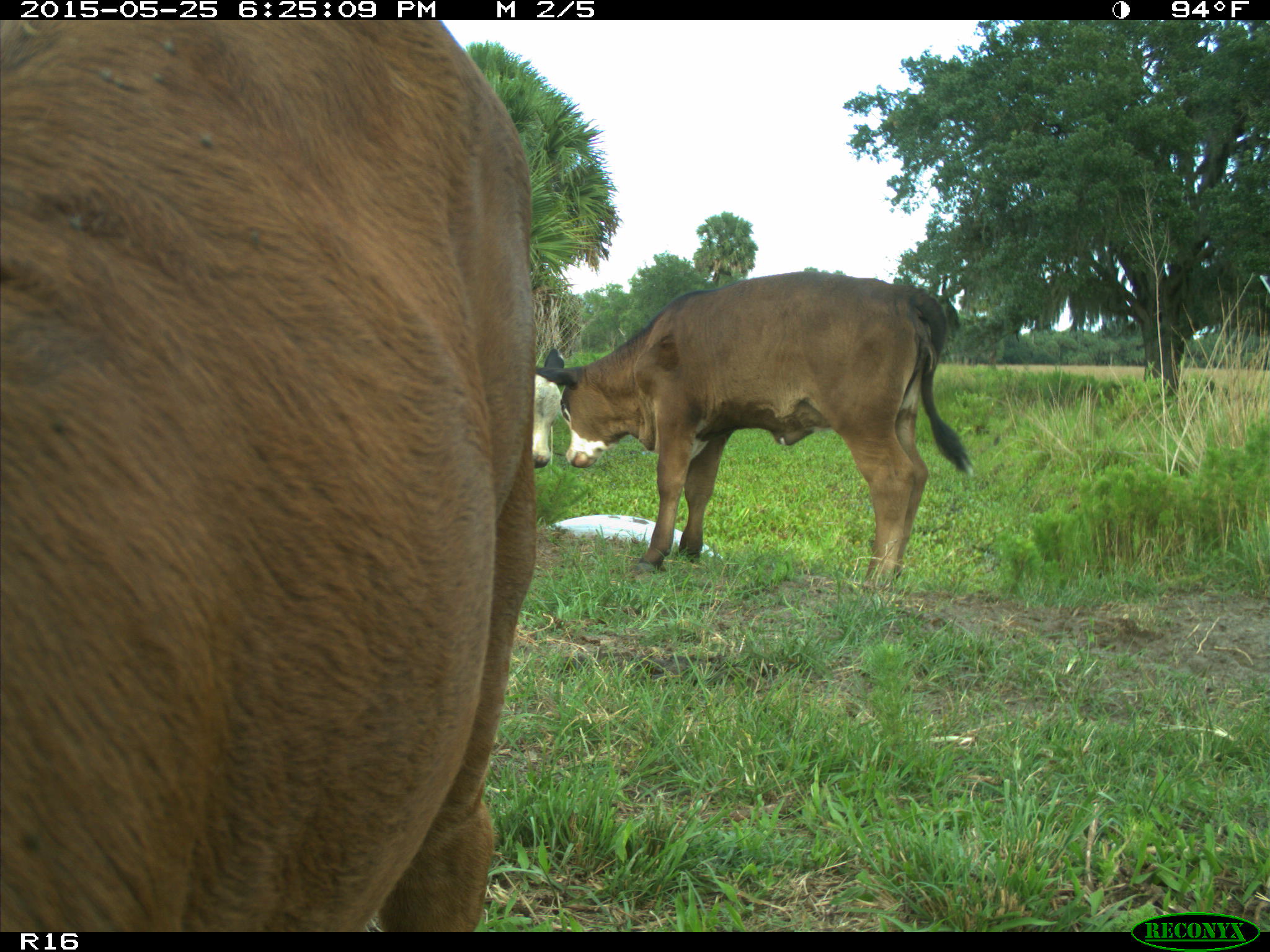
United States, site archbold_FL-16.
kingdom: Animalia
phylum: Chordata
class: Mammalia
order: Artiodactyla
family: Bovidae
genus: Bos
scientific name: Bos taurus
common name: domestic cow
Bos taurus (domestic cow).